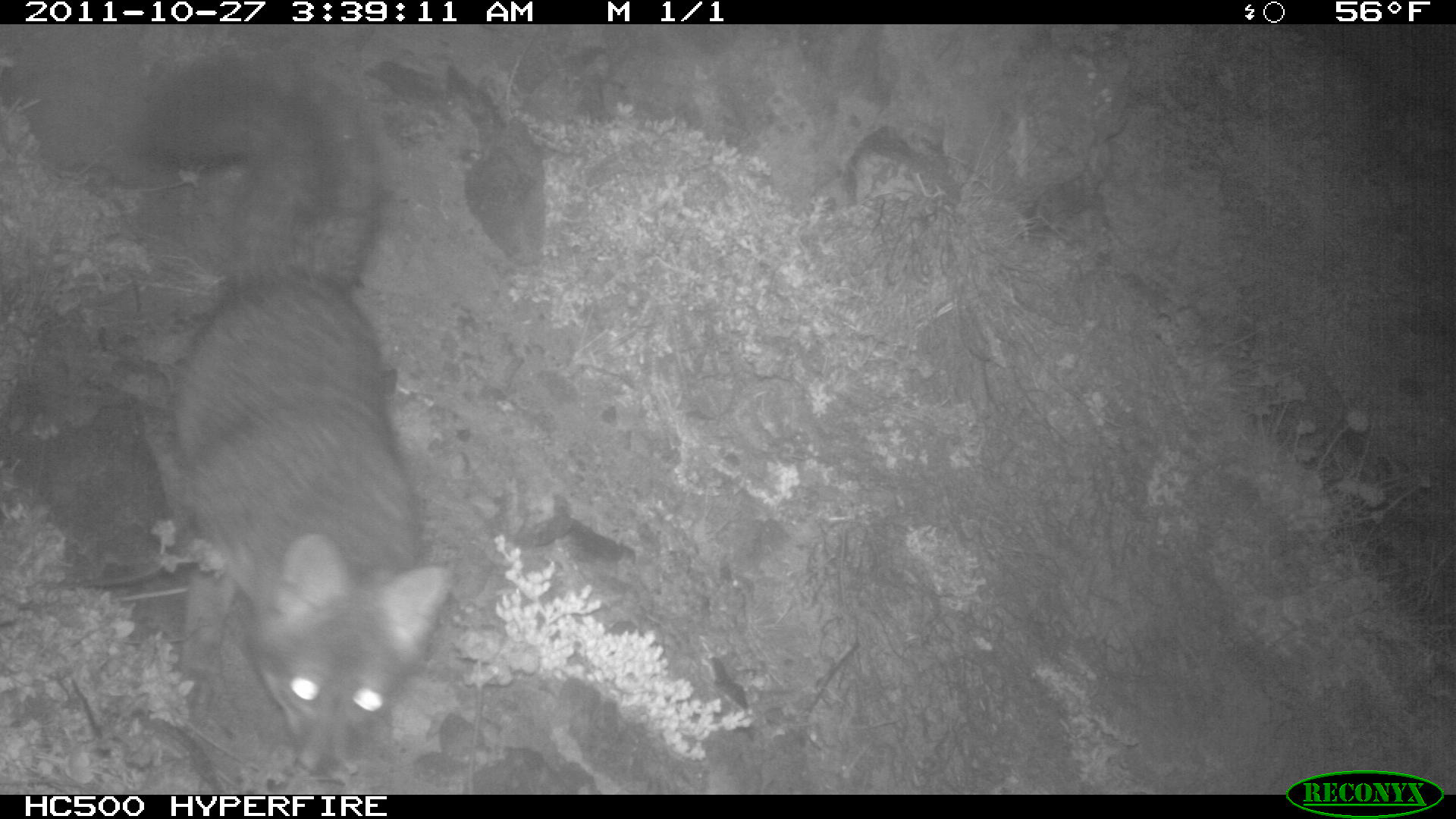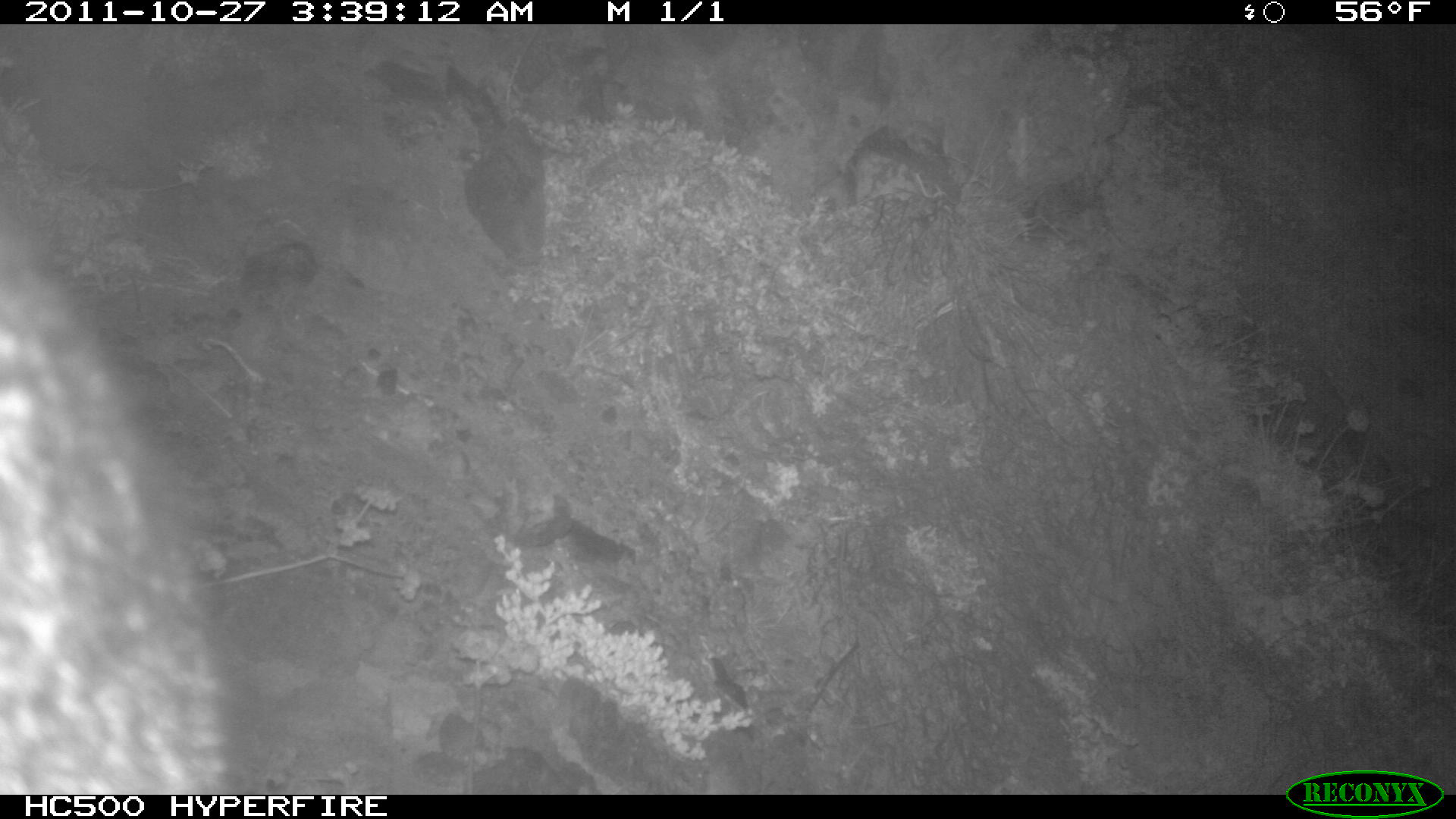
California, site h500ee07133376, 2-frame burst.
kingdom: Animalia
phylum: Chordata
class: Mammalia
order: Carnivora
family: Canidae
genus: Urocyon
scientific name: Urocyon littoralis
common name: island fox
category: fox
Fox (island fox) (Urocyon littoralis).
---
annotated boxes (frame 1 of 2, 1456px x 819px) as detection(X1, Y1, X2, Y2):
fox: detection(122, 49, 453, 776)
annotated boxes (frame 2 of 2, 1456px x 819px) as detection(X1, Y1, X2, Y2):
fox: detection(0, 261, 224, 795)